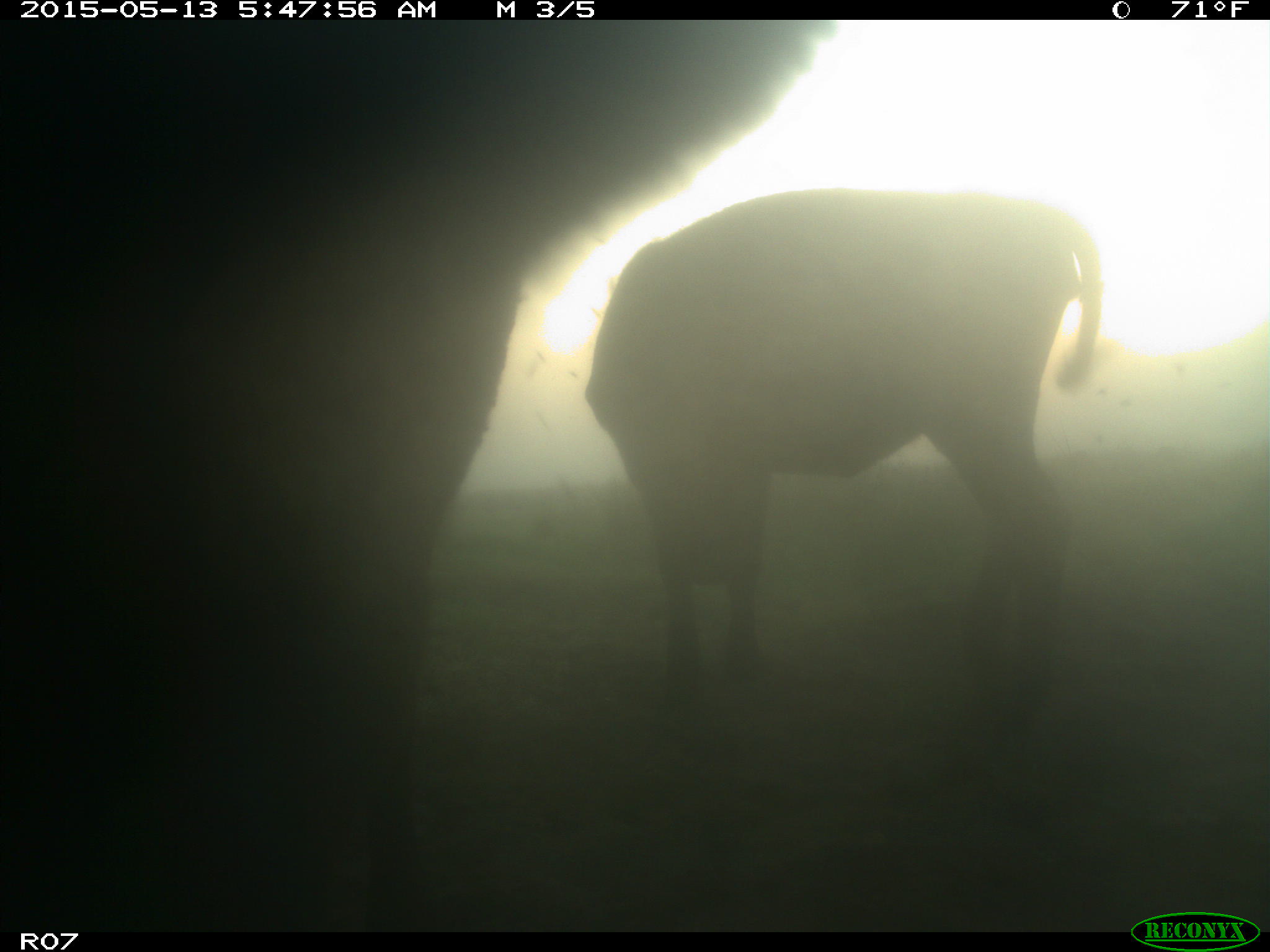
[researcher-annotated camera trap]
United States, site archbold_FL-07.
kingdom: Animalia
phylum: Chordata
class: Mammalia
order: Artiodactyla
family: Bovidae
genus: Bos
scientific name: Bos taurus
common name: domestic cow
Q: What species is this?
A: Bos taurus (domestic cow).